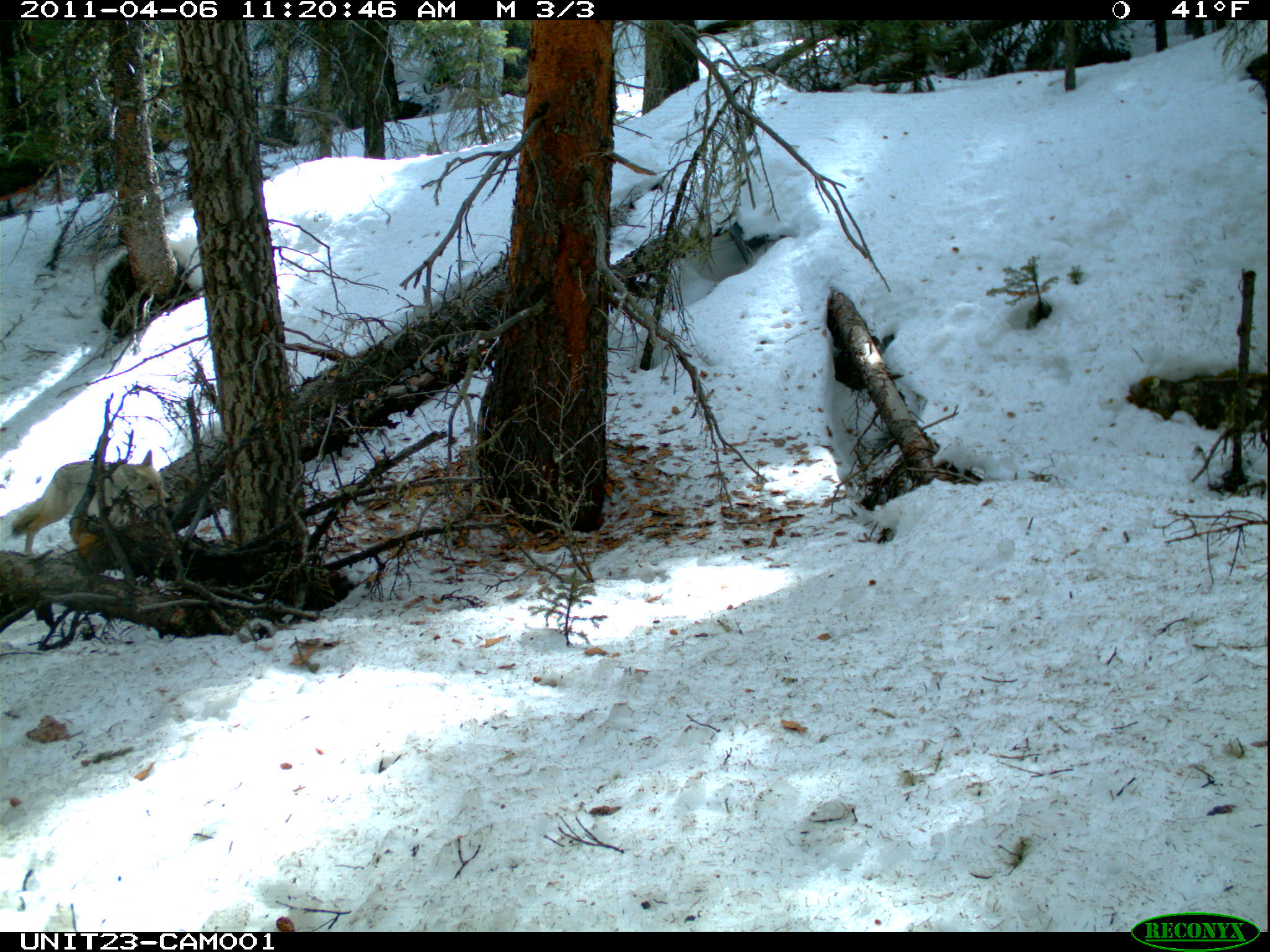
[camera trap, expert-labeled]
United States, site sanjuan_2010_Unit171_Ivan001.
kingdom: Animalia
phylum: Chordata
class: Mammalia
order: Carnivora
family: Canidae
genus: Canis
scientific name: Canis latrans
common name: coyote